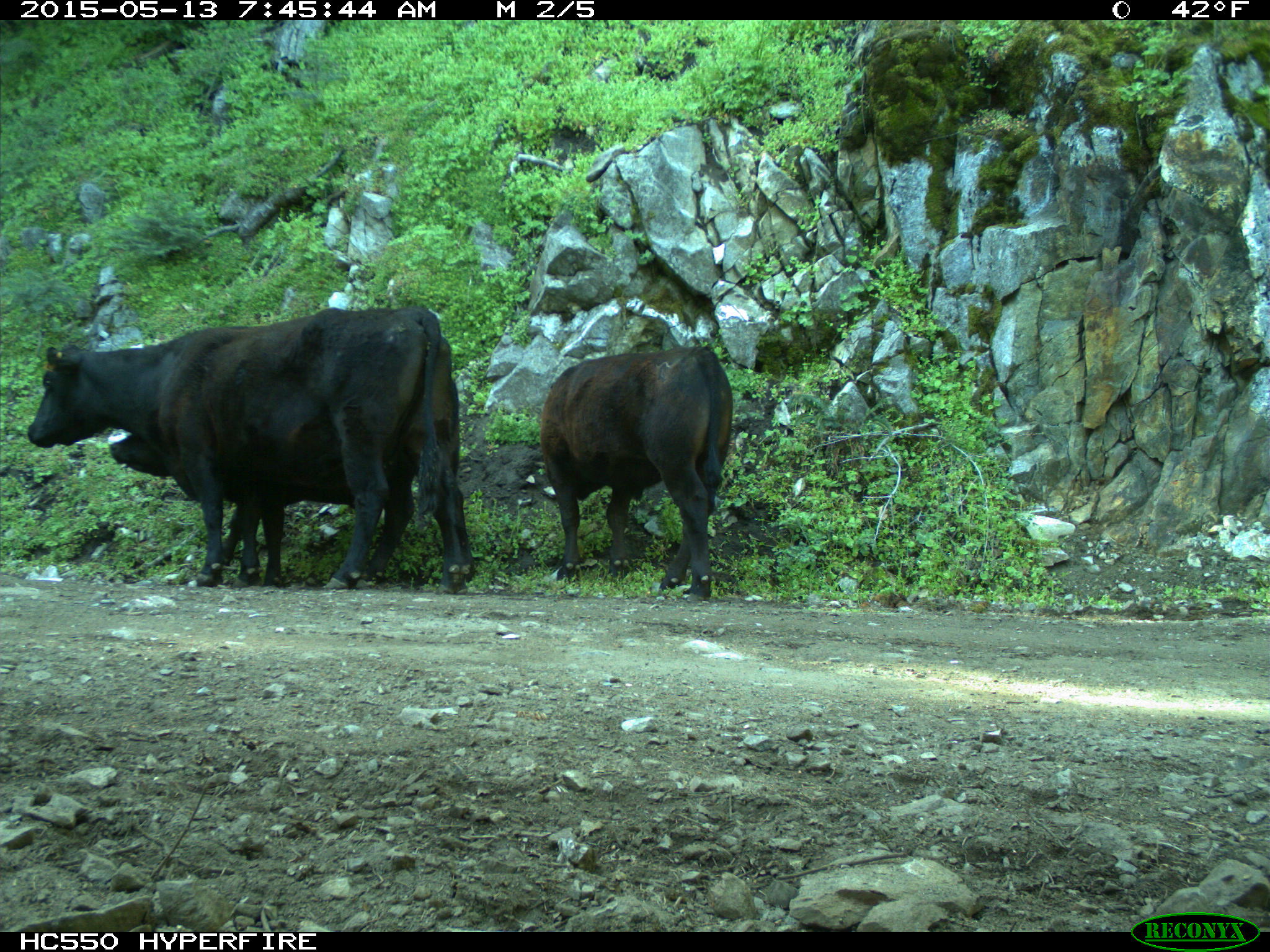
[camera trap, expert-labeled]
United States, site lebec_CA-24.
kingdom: Animalia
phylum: Chordata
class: Mammalia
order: Artiodactyla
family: Bovidae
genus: Bos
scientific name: Bos taurus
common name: domestic cow